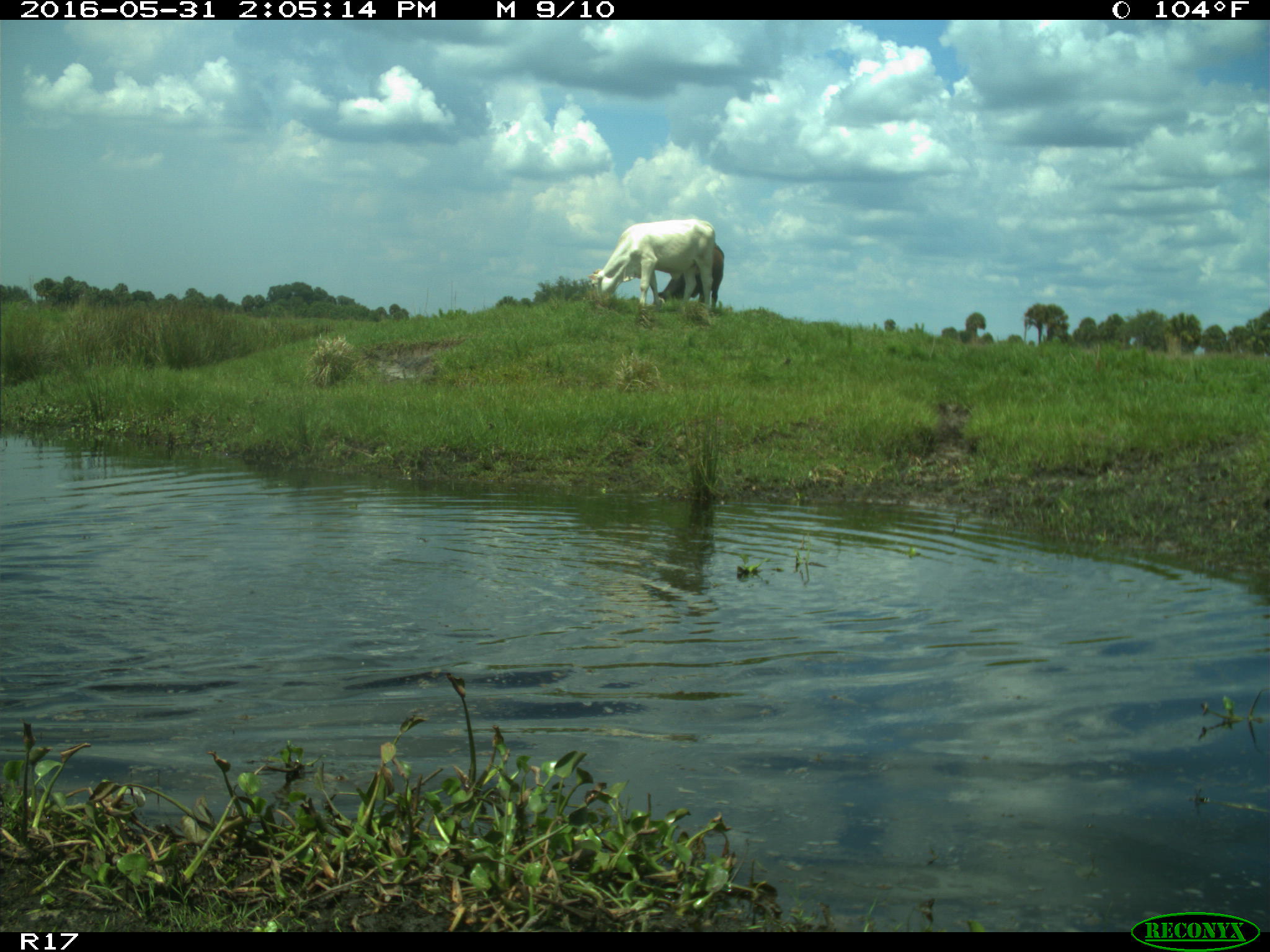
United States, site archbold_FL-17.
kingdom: Animalia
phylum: Chordata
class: Mammalia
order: Artiodactyla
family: Bovidae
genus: Bos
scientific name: Bos taurus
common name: domestic cow